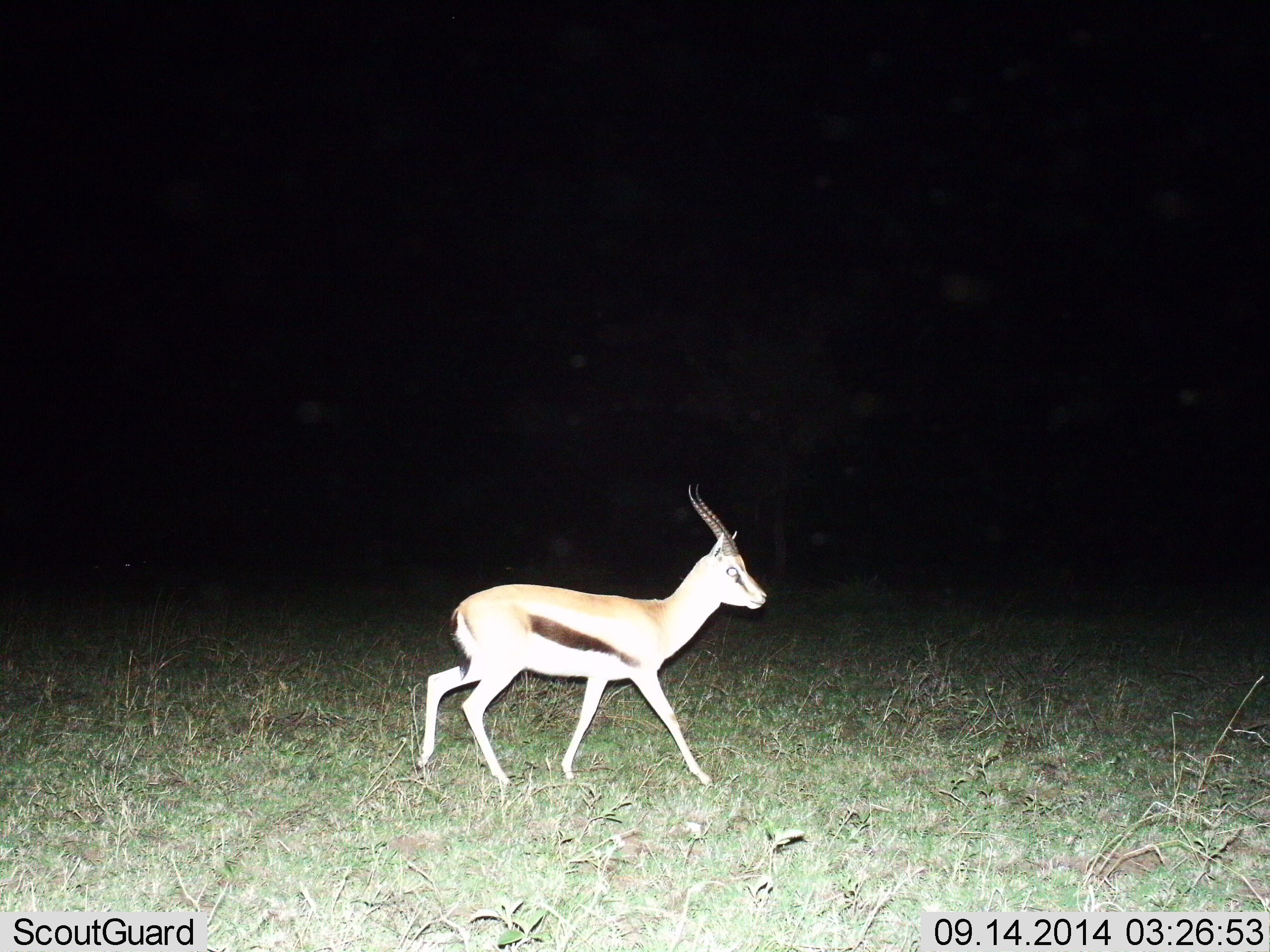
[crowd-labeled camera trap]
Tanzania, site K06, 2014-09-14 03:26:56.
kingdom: Animalia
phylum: Chordata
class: Mammalia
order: Artiodactyla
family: Bovidae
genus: Eudorcas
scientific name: Eudorcas thomsonii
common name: thomson's gazelle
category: gazellethomsons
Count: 1.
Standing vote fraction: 0%.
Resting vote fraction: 0%.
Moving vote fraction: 100%.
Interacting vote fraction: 0%.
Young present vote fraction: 0%.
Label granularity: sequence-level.